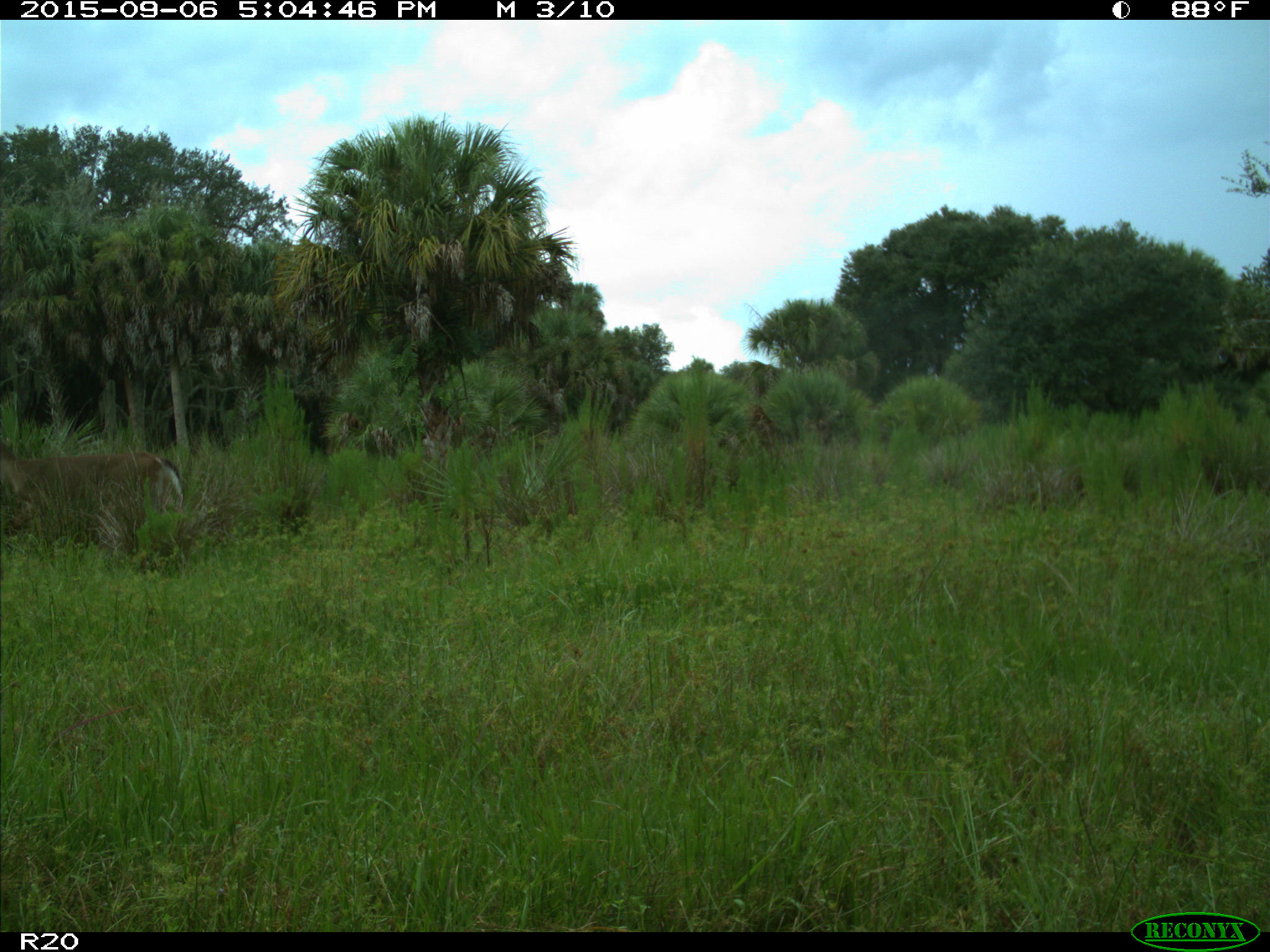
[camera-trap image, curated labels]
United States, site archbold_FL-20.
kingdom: Animalia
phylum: Chordata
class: Mammalia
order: Artiodactyla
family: Cervidae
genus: Odocoileus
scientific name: Odocoileus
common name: deer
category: unidentified deer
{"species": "unidentified deer (deer) (Odocoileus)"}